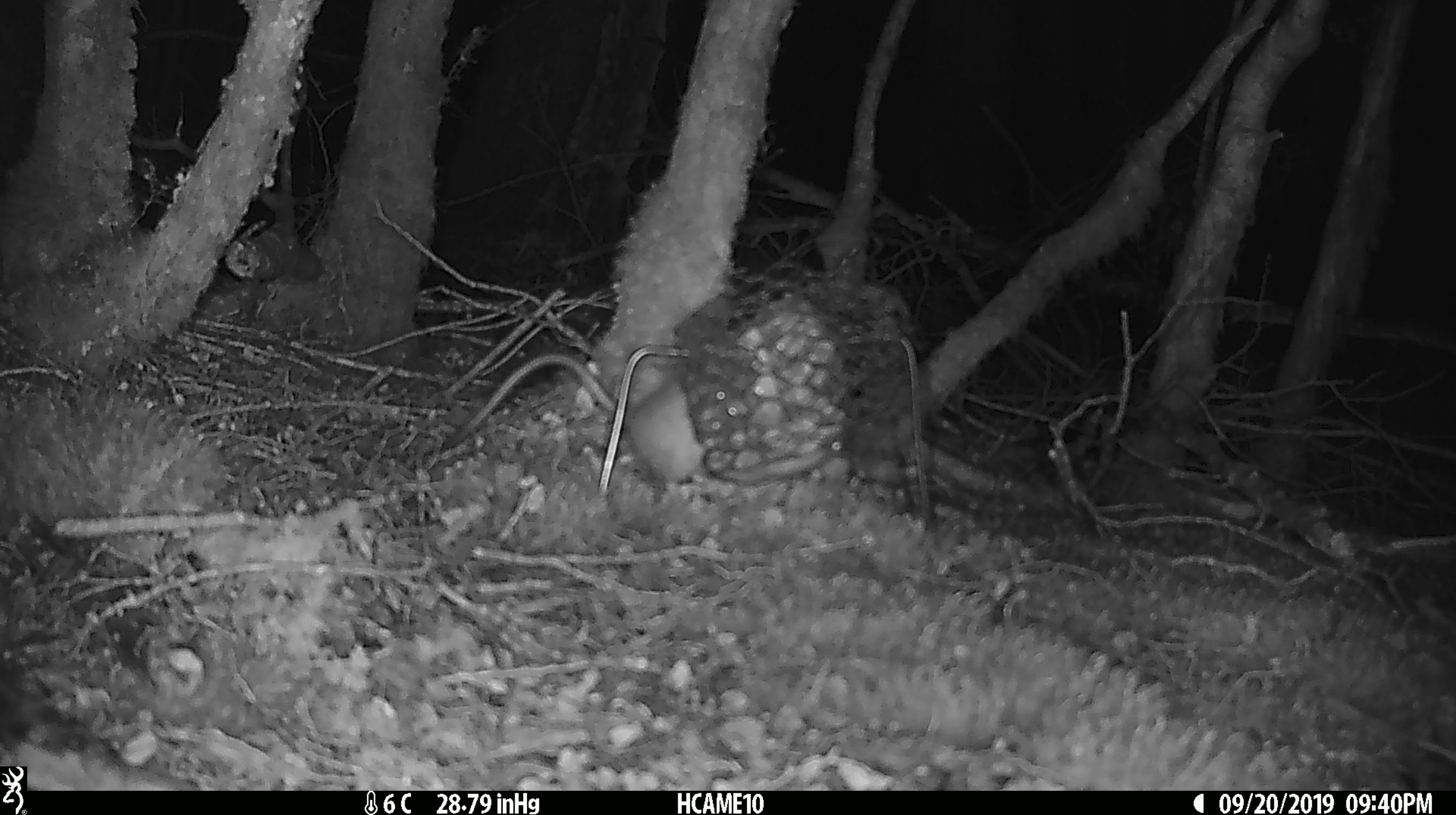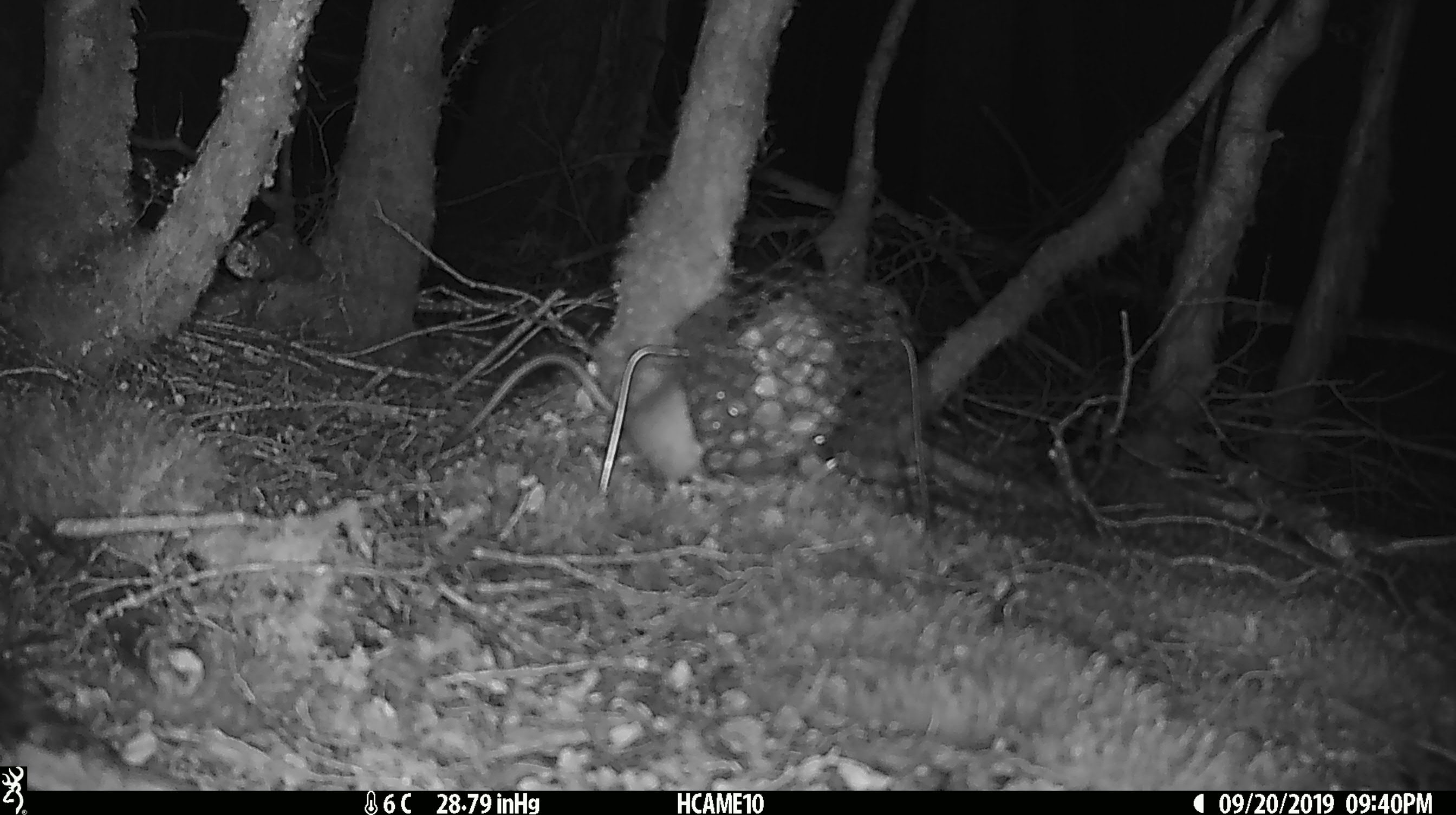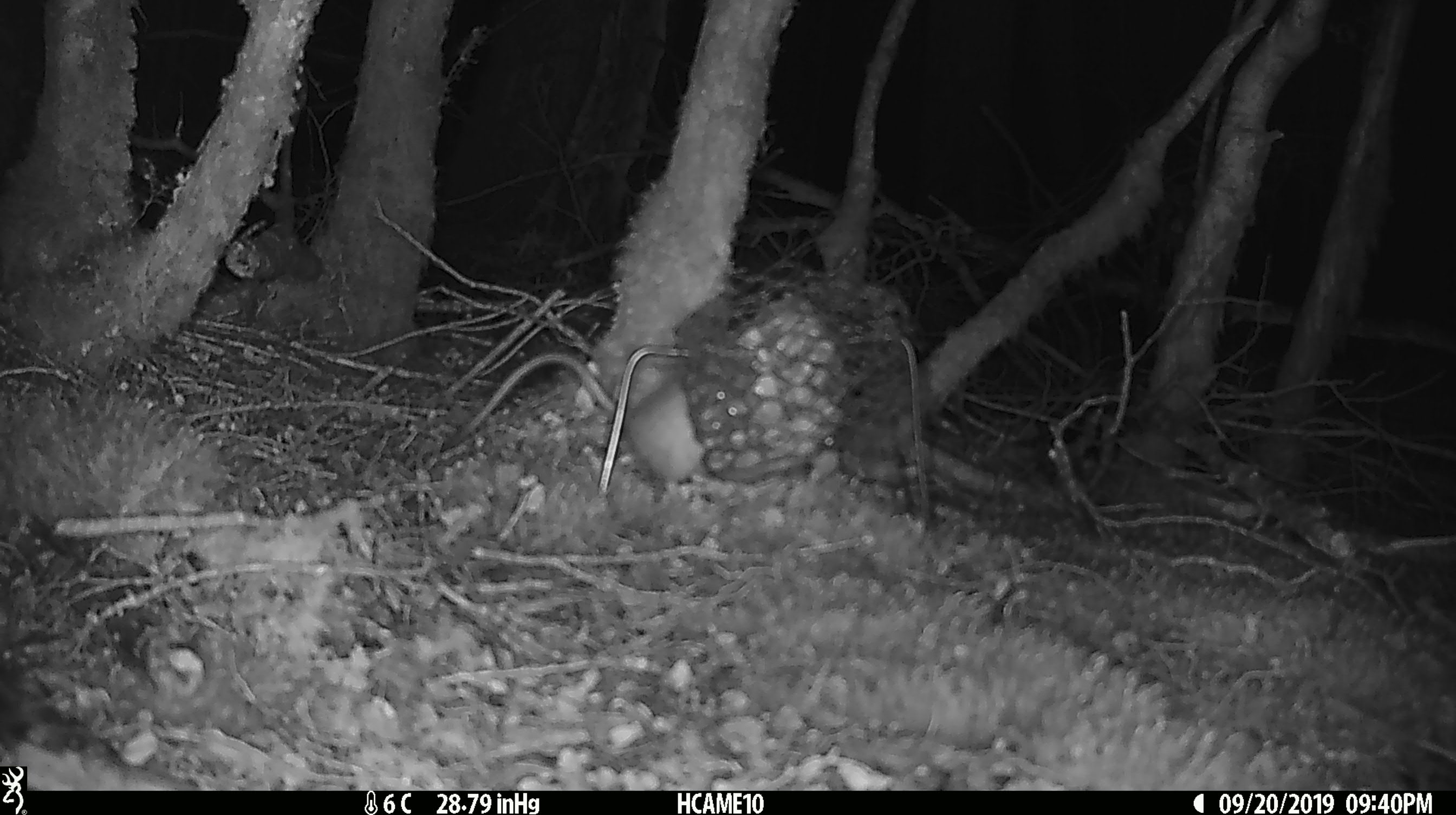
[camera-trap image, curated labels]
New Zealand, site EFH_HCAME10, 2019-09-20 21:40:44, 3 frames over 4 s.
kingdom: Animalia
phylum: Chordata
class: Mammalia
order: Rodentia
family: Muridae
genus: Rattus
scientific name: Rattus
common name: rat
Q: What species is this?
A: Rat (Rattus).